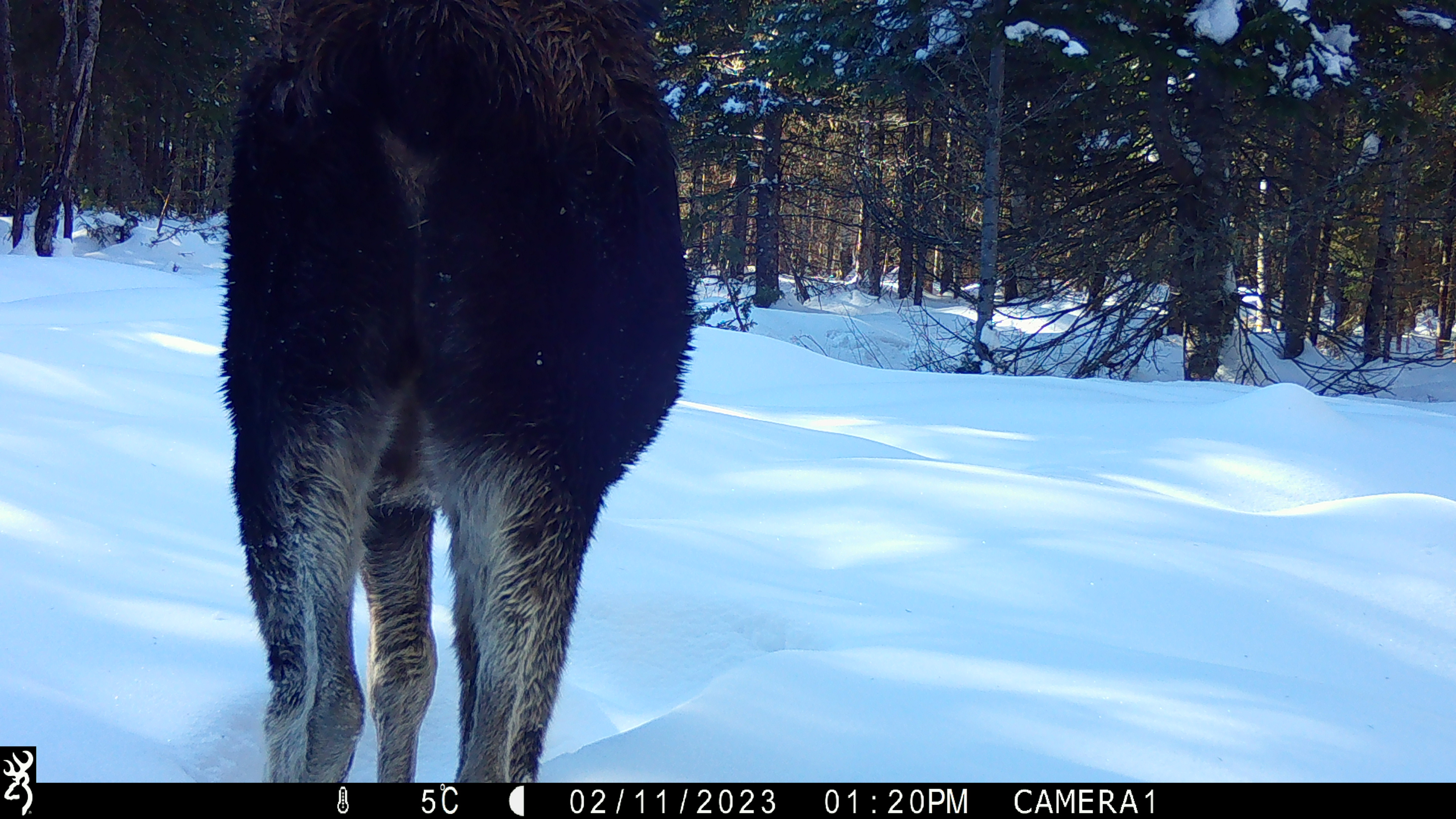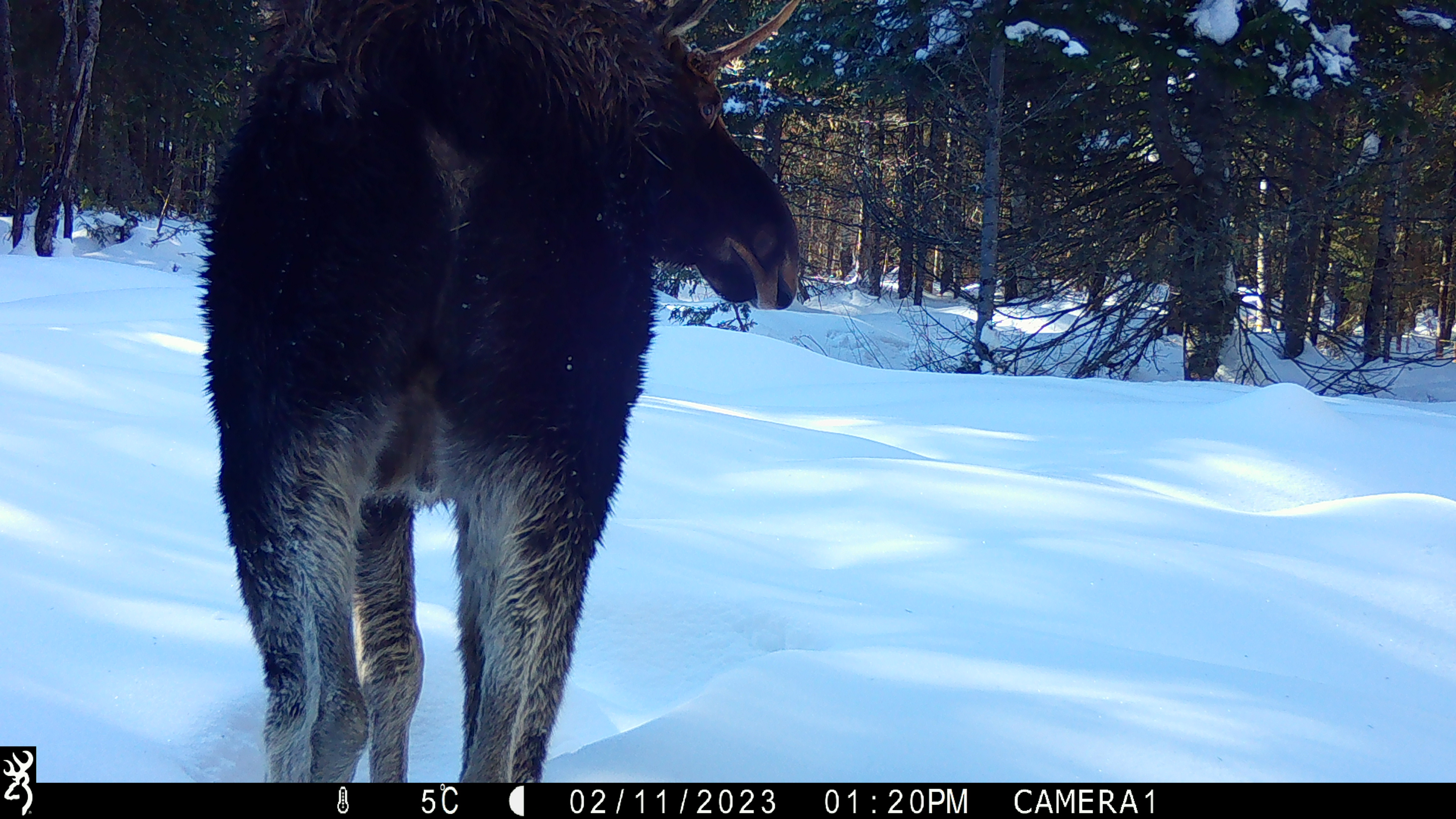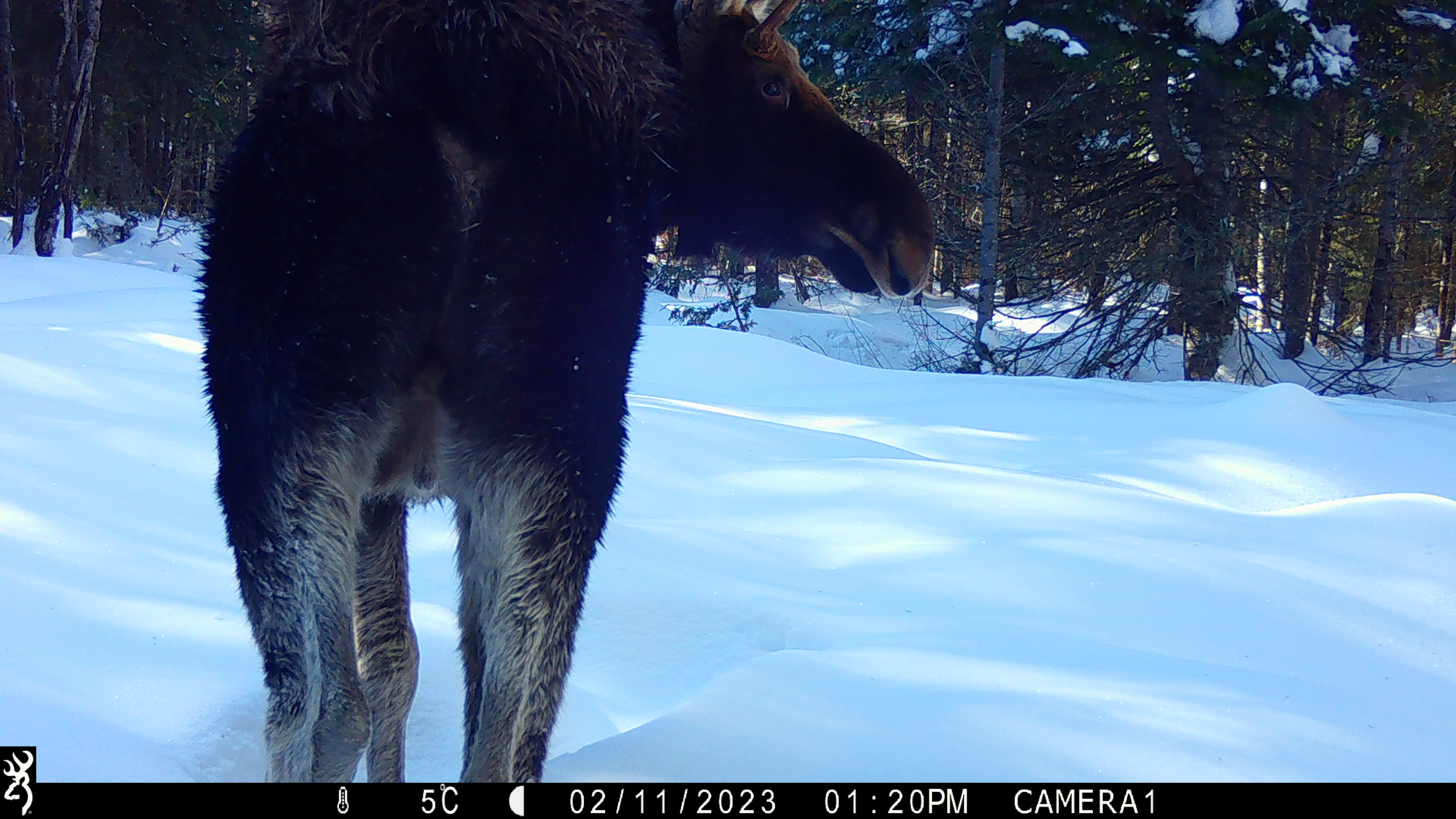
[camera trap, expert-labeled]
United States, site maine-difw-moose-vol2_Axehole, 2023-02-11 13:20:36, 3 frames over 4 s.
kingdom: Animalia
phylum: Chordata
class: Mammalia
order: Artiodactyla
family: Cervidae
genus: Alces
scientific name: Alces alces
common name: moose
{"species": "moose (Alces alces)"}